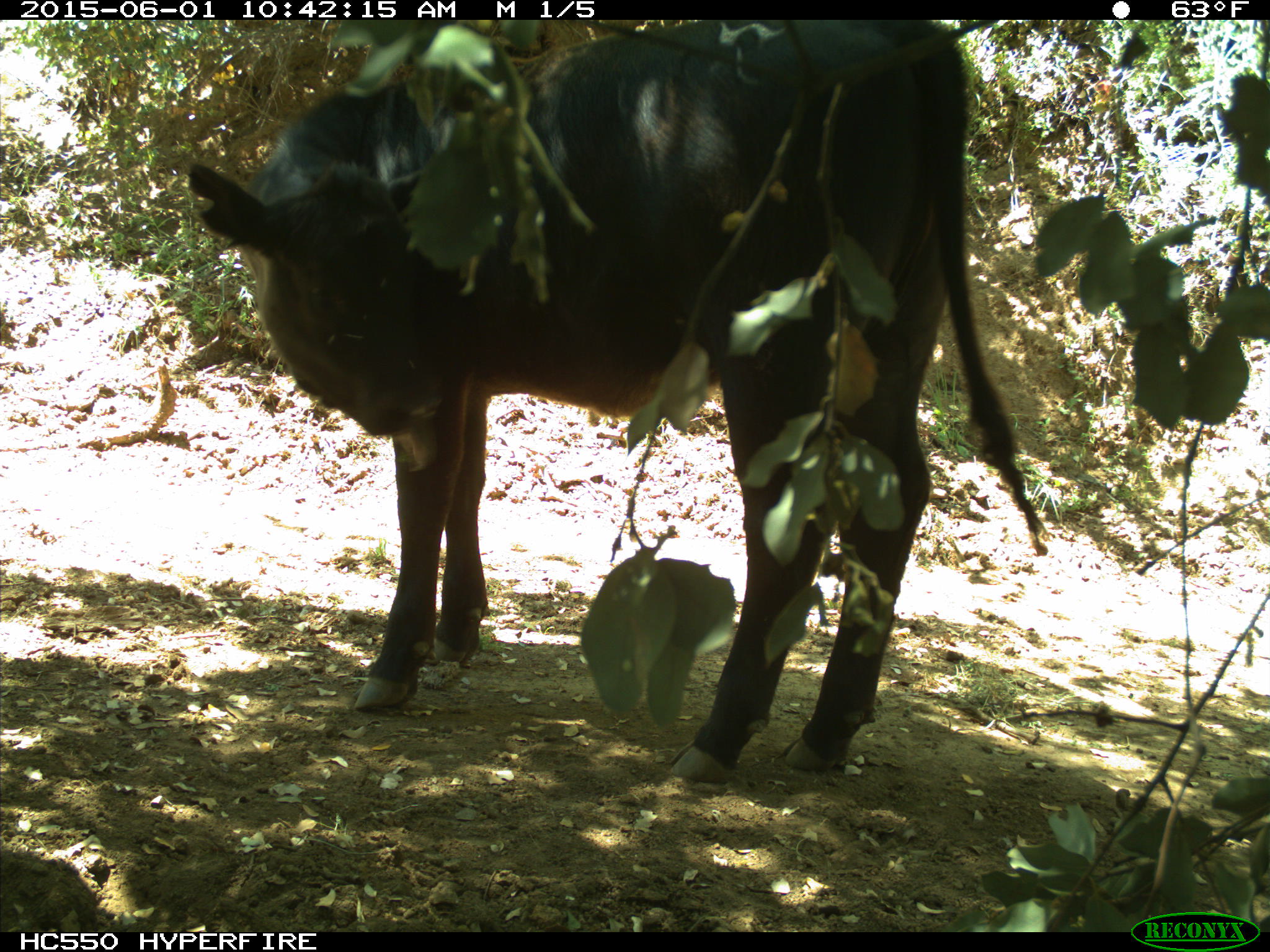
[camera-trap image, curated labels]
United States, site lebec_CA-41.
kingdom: Animalia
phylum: Chordata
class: Mammalia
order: Artiodactyla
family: Bovidae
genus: Bos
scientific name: Bos taurus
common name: domestic cow